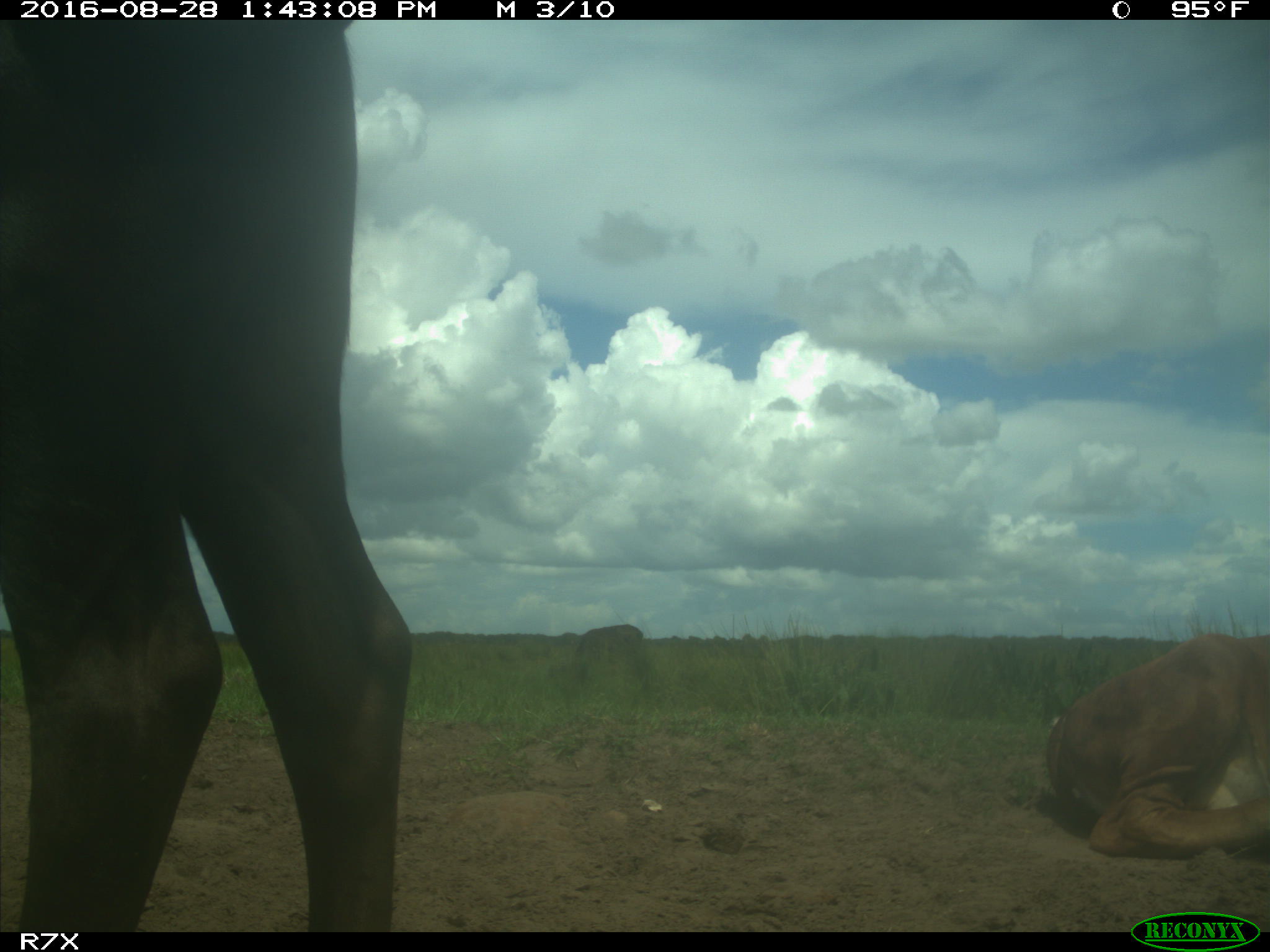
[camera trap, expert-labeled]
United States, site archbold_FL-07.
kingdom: Animalia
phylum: Chordata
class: Mammalia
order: Artiodactyla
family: Bovidae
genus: Bos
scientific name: Bos taurus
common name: domestic cow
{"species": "Bos taurus (domestic cow)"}